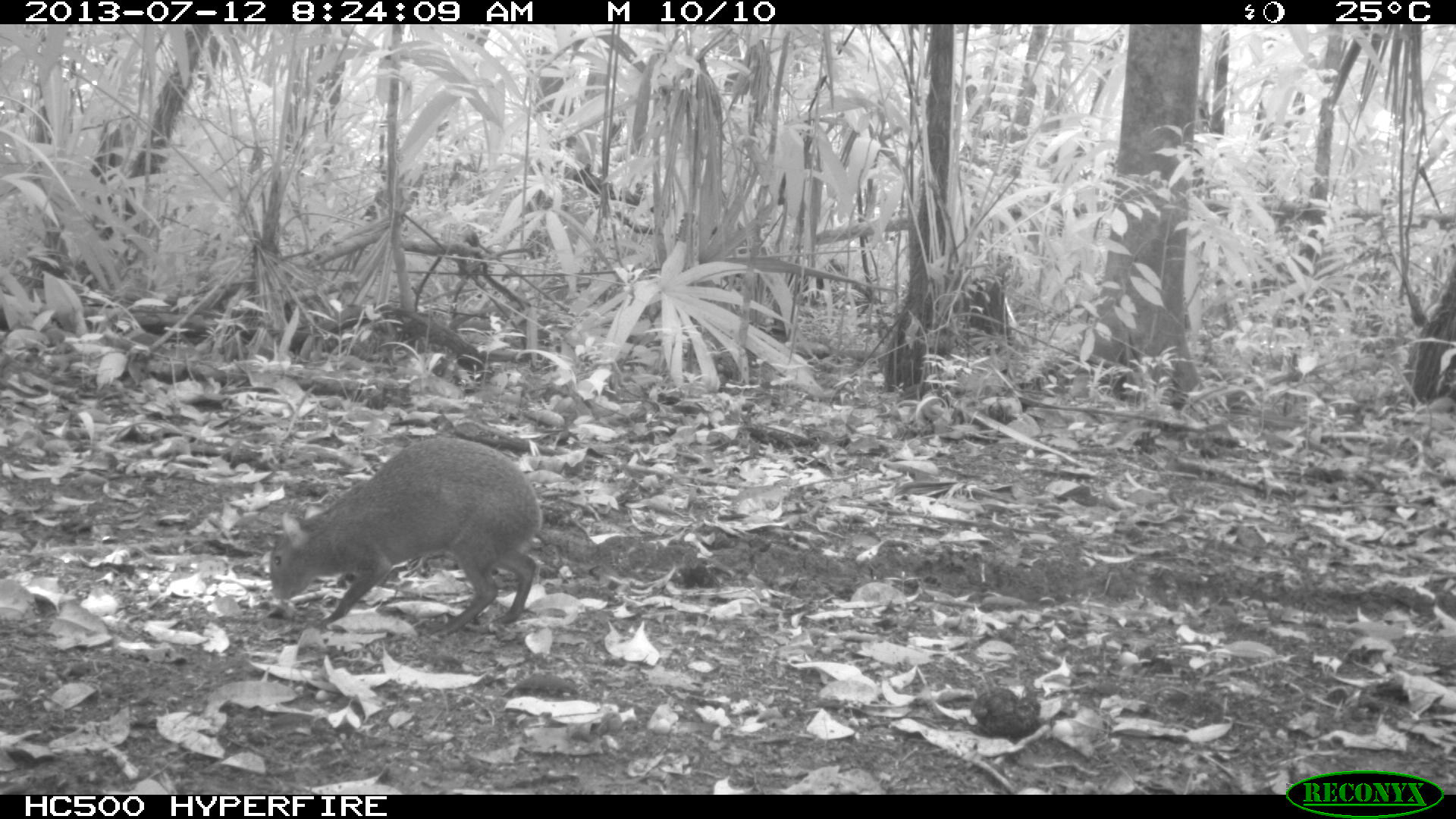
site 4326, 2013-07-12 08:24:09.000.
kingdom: Animalia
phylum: Chordata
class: Mammalia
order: Rodentia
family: Dasyproctidae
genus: Dasyprocta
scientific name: Dasyprocta punctata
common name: central american agouti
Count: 1.